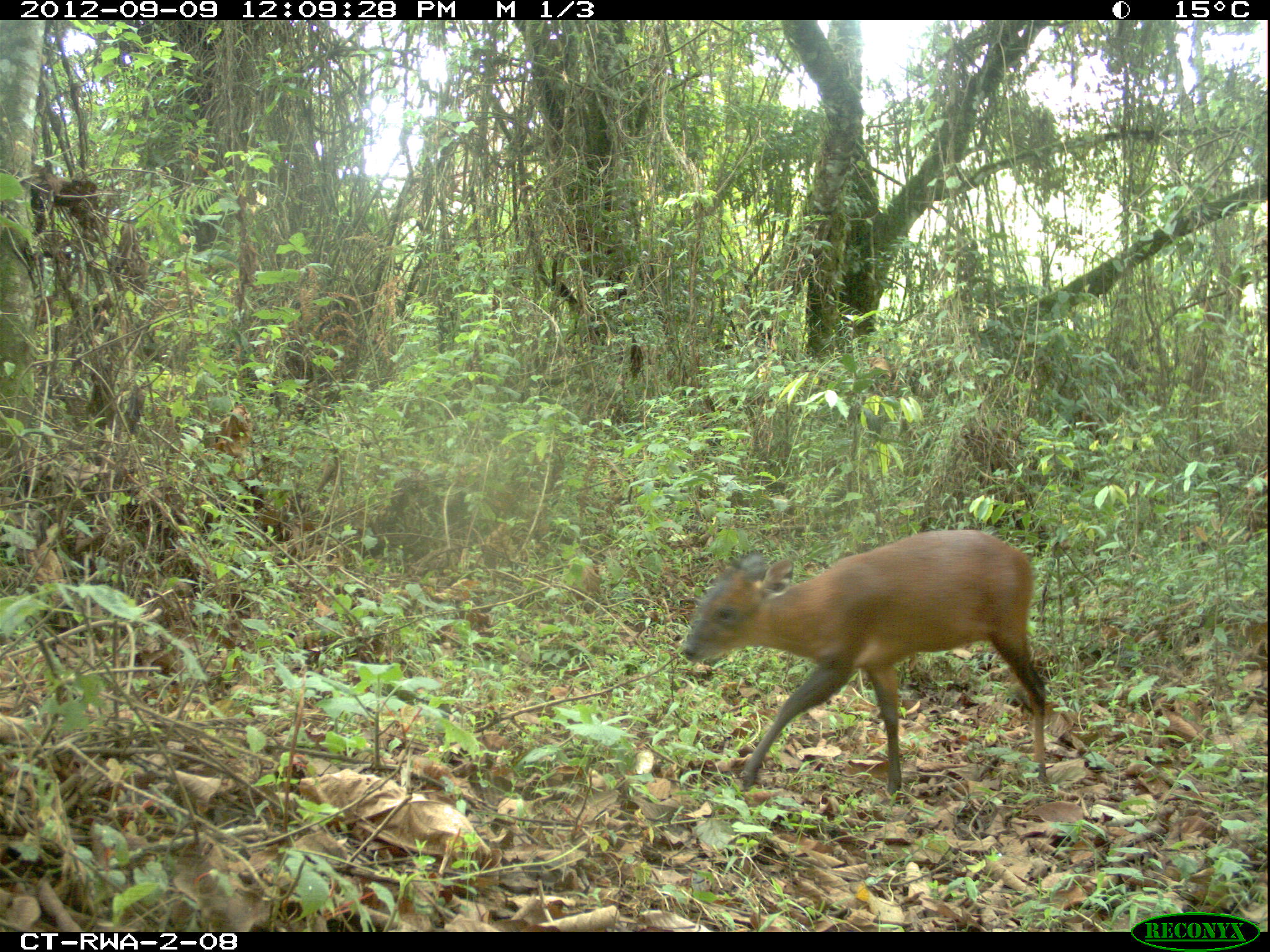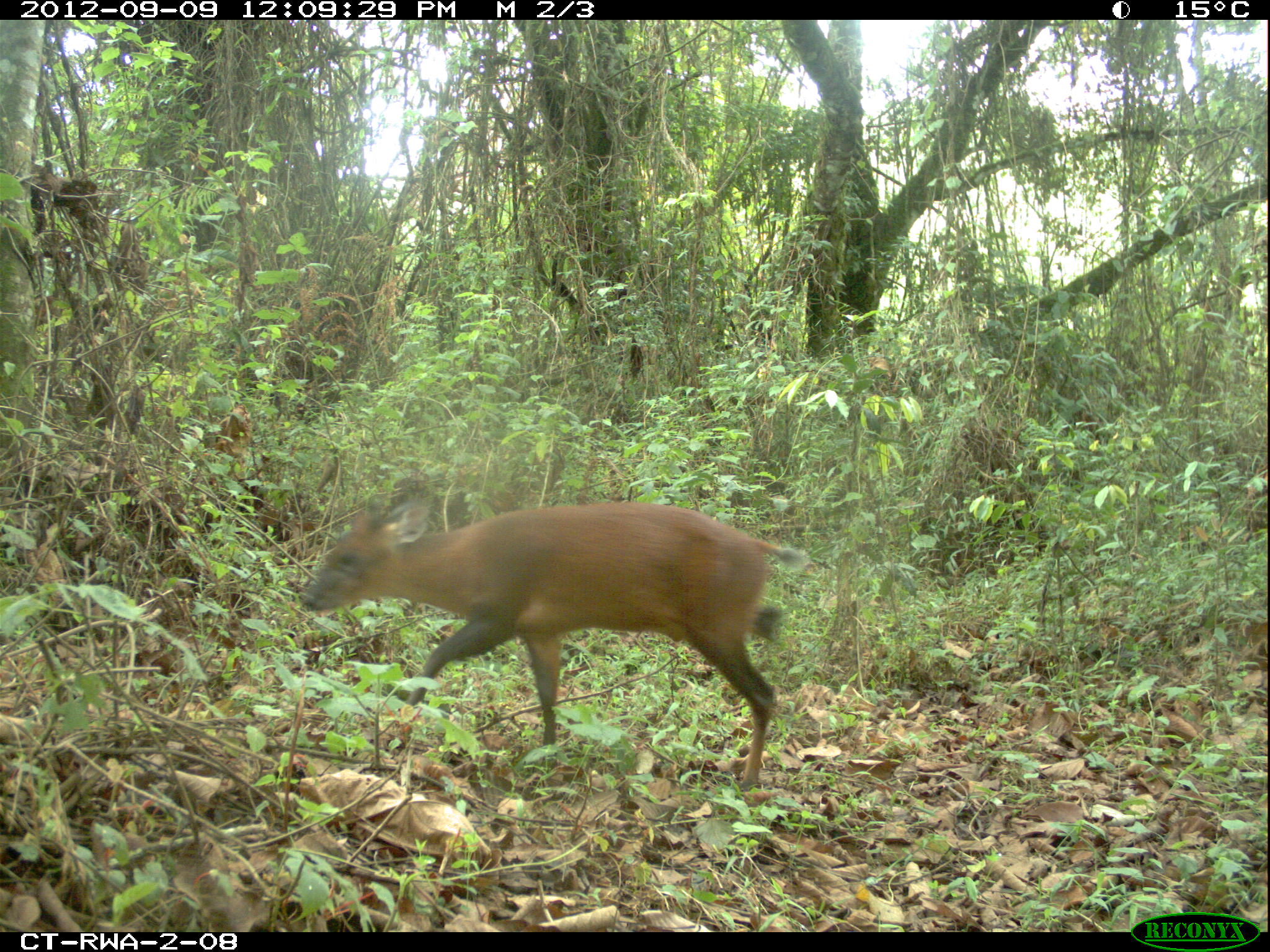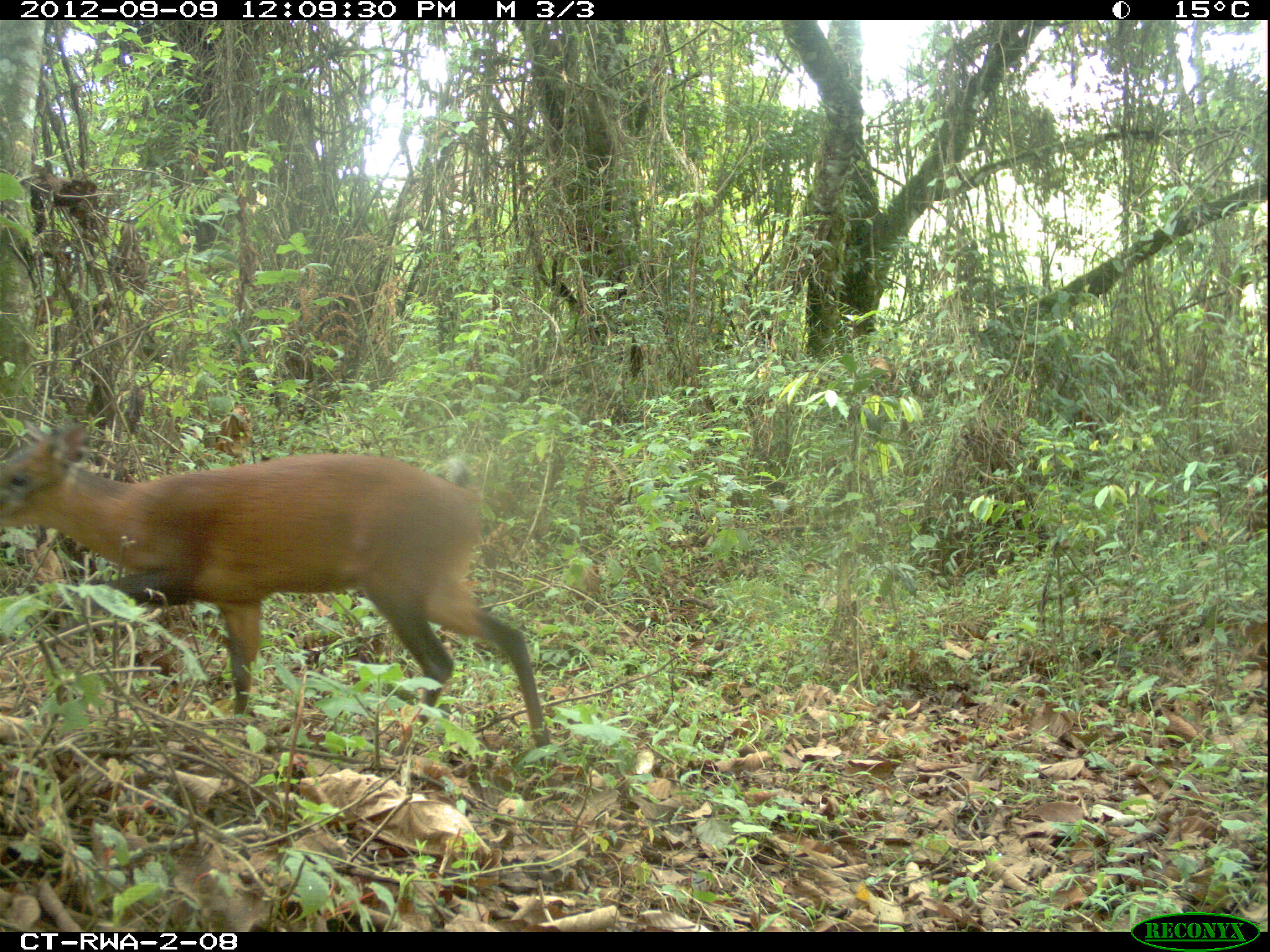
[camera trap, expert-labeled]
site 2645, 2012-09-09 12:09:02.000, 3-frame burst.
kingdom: Animalia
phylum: Chordata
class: Mammalia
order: Artiodactyla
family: Bovidae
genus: Cephalophus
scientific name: Cephalophus nigrifrons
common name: black-fronted duiker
Cephalophus nigrifrons (black-fronted duiker), count 1.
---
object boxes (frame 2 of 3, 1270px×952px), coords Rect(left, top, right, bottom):
cephalophus nigrifrons: Rect(304, 496, 808, 791)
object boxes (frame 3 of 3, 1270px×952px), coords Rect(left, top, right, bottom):
cephalophus nigrifrons: Rect(0, 423, 554, 759)